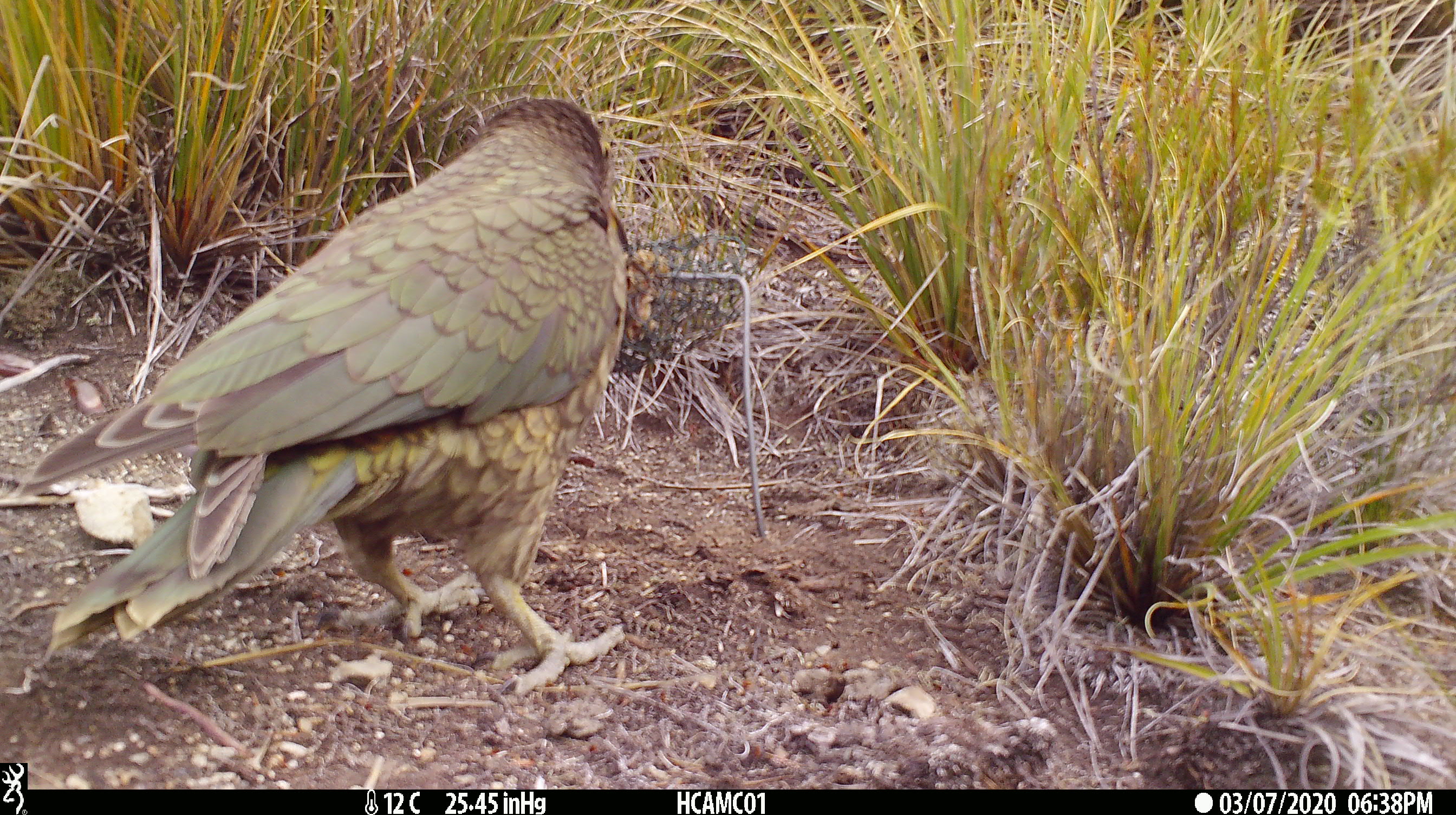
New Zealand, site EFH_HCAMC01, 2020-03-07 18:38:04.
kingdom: Animalia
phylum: Chordata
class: Aves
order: Psittaciformes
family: Strigopidae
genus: Nestor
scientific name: Nestor notabilis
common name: kea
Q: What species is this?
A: Kea (Nestor notabilis).